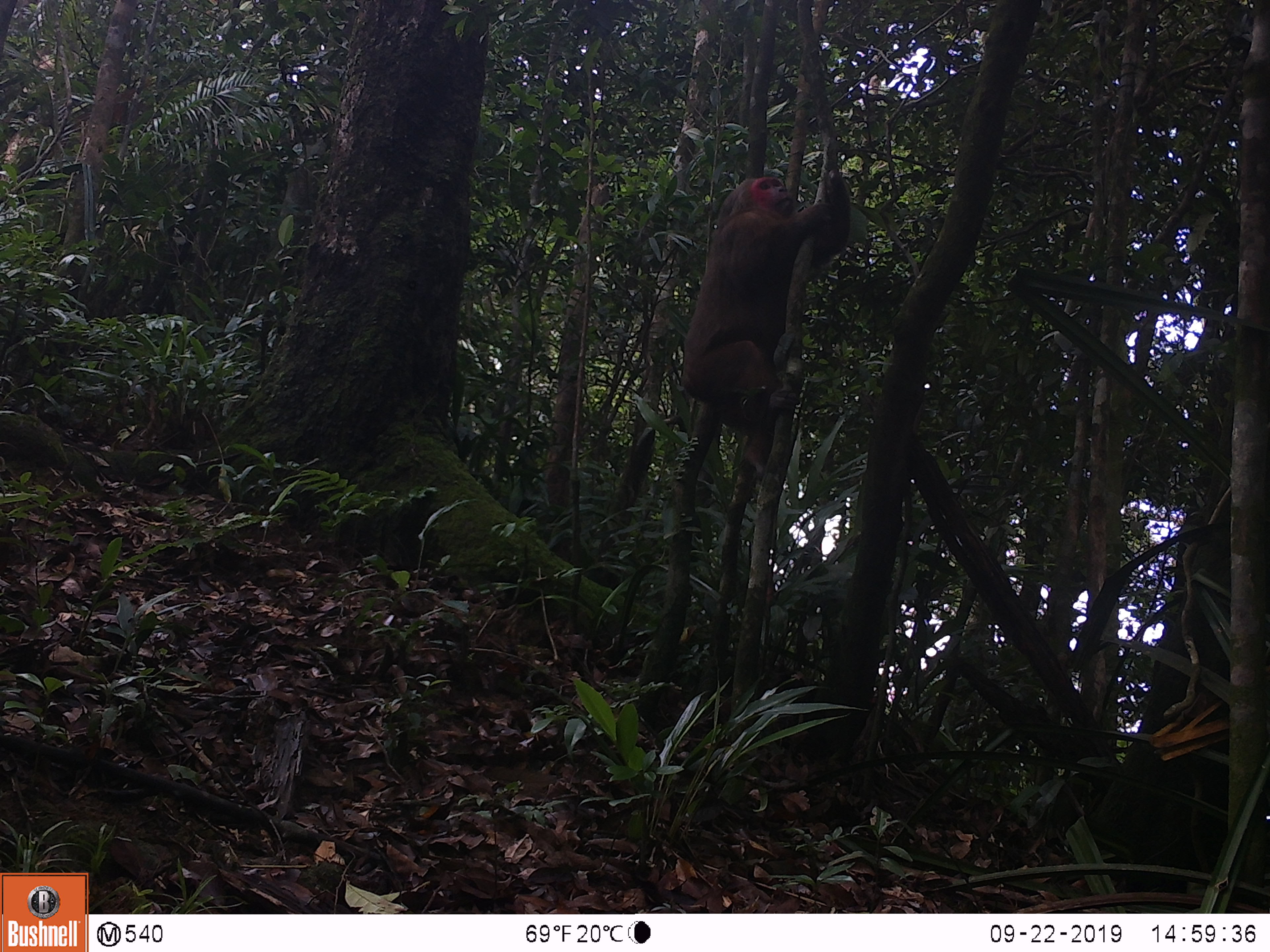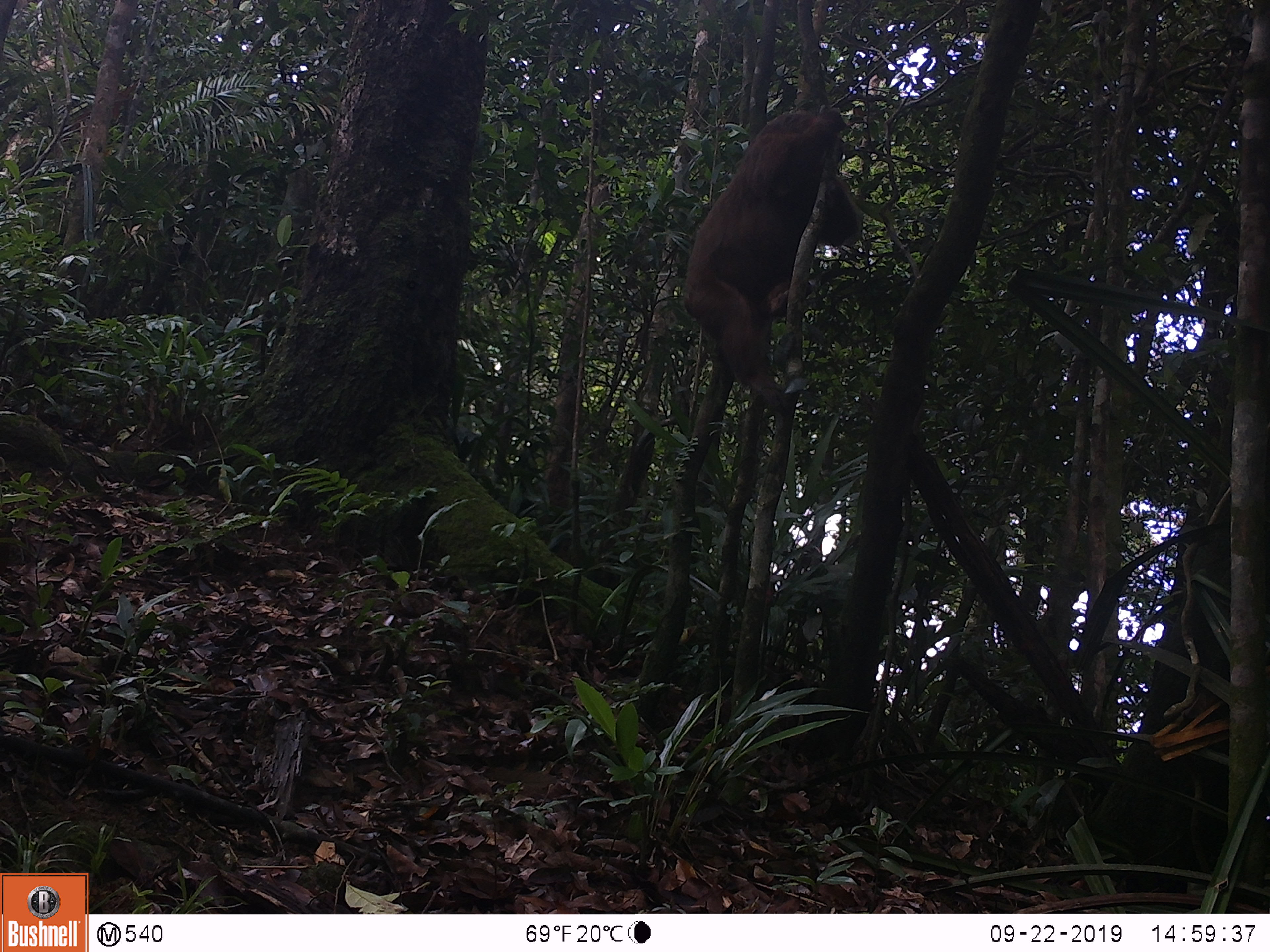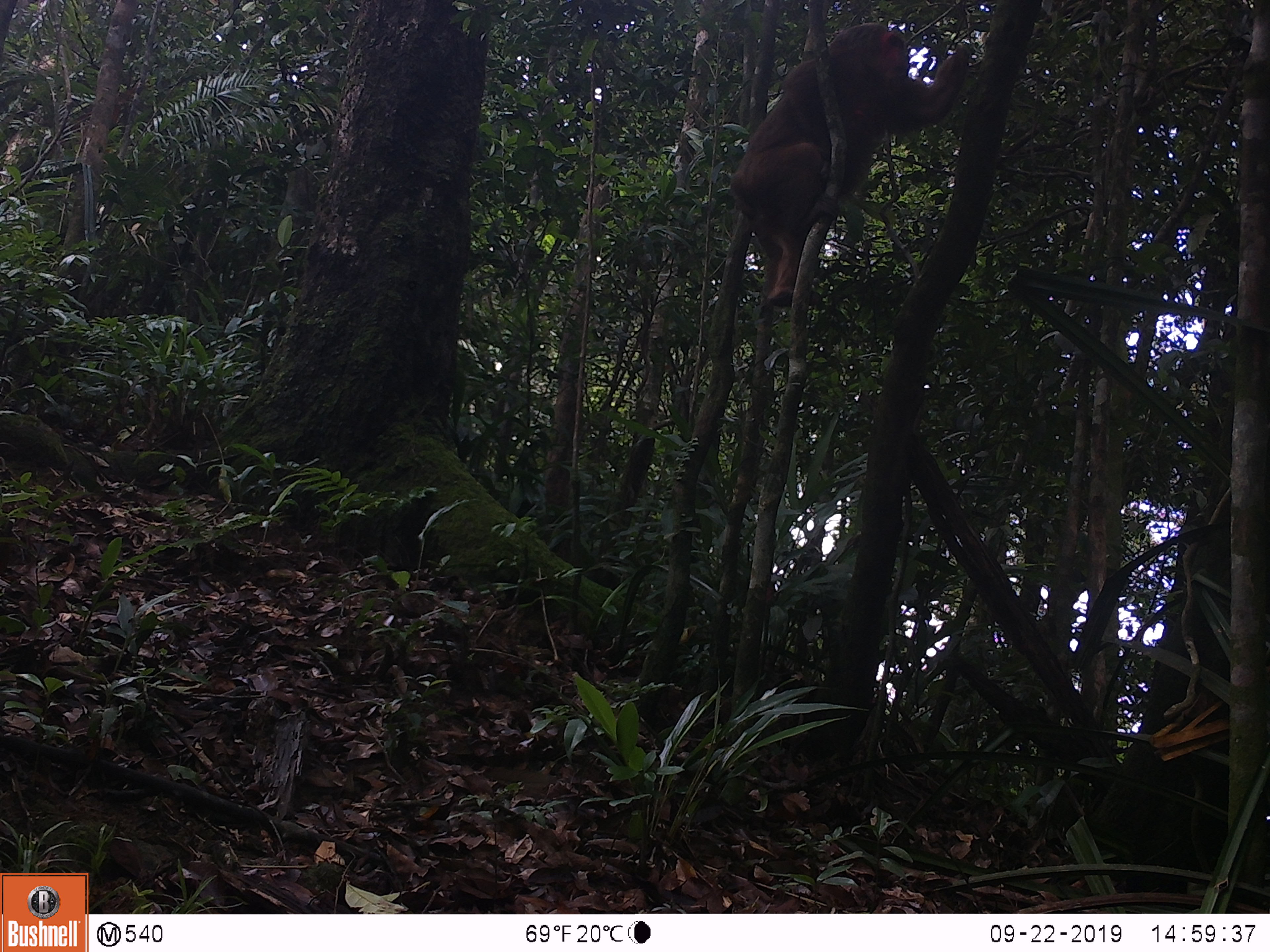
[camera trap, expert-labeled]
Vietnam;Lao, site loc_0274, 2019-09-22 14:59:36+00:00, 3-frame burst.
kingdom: Animalia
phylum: Chordata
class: Mammalia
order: Primates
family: Cercopithecidae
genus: Macaca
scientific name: Macaca arctoides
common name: stump-tailed macaque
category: stump tailed macaque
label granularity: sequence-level